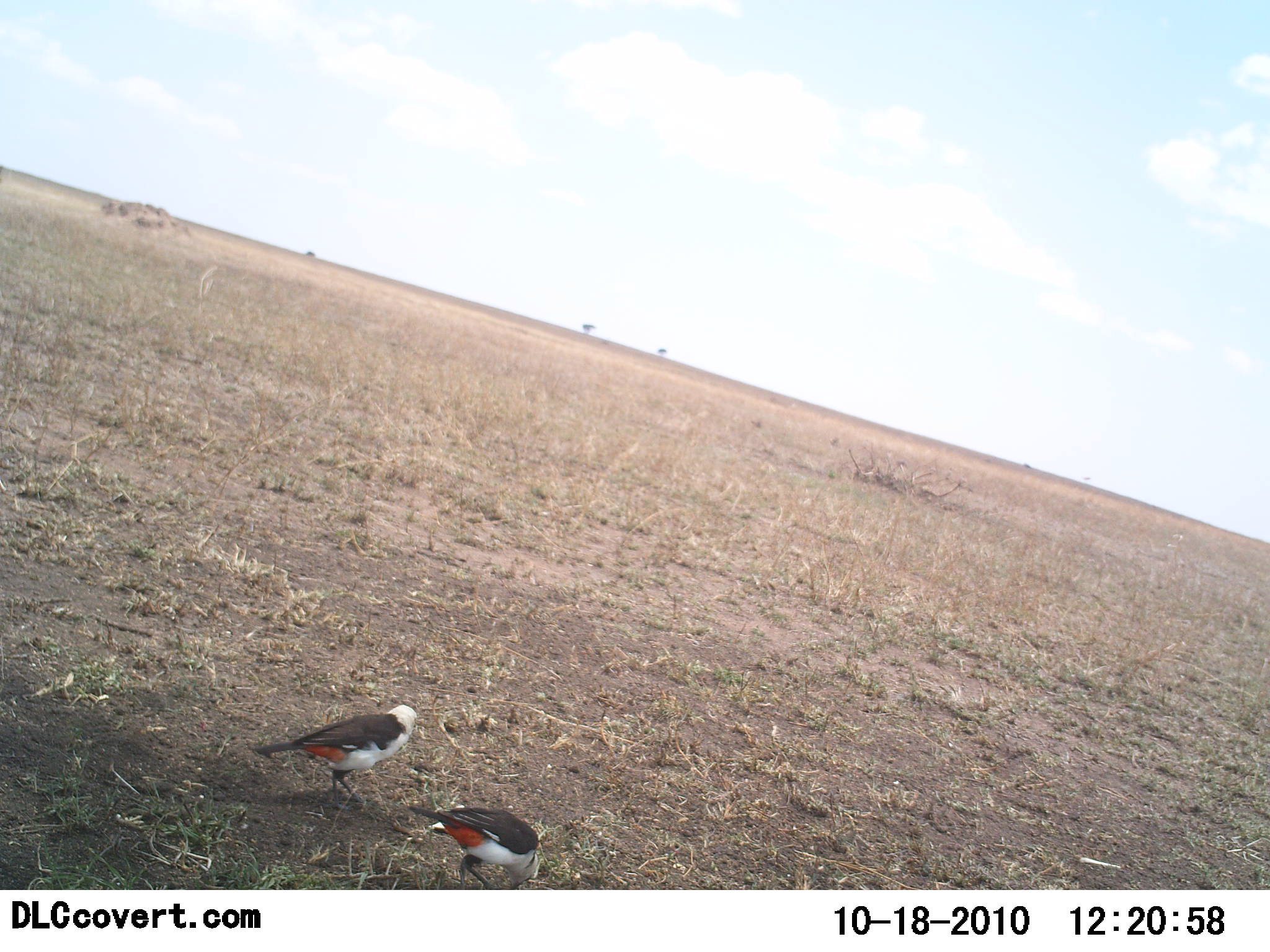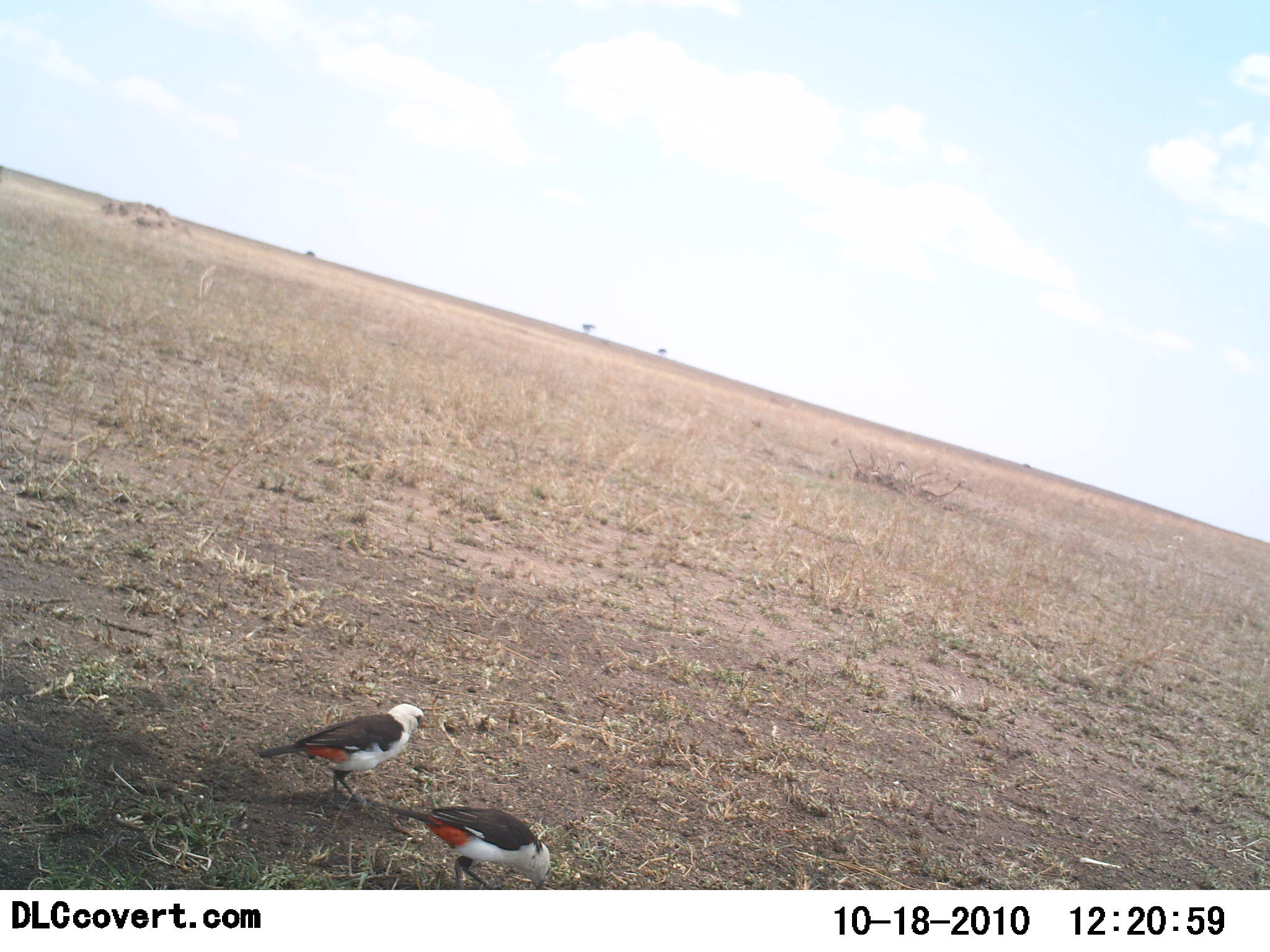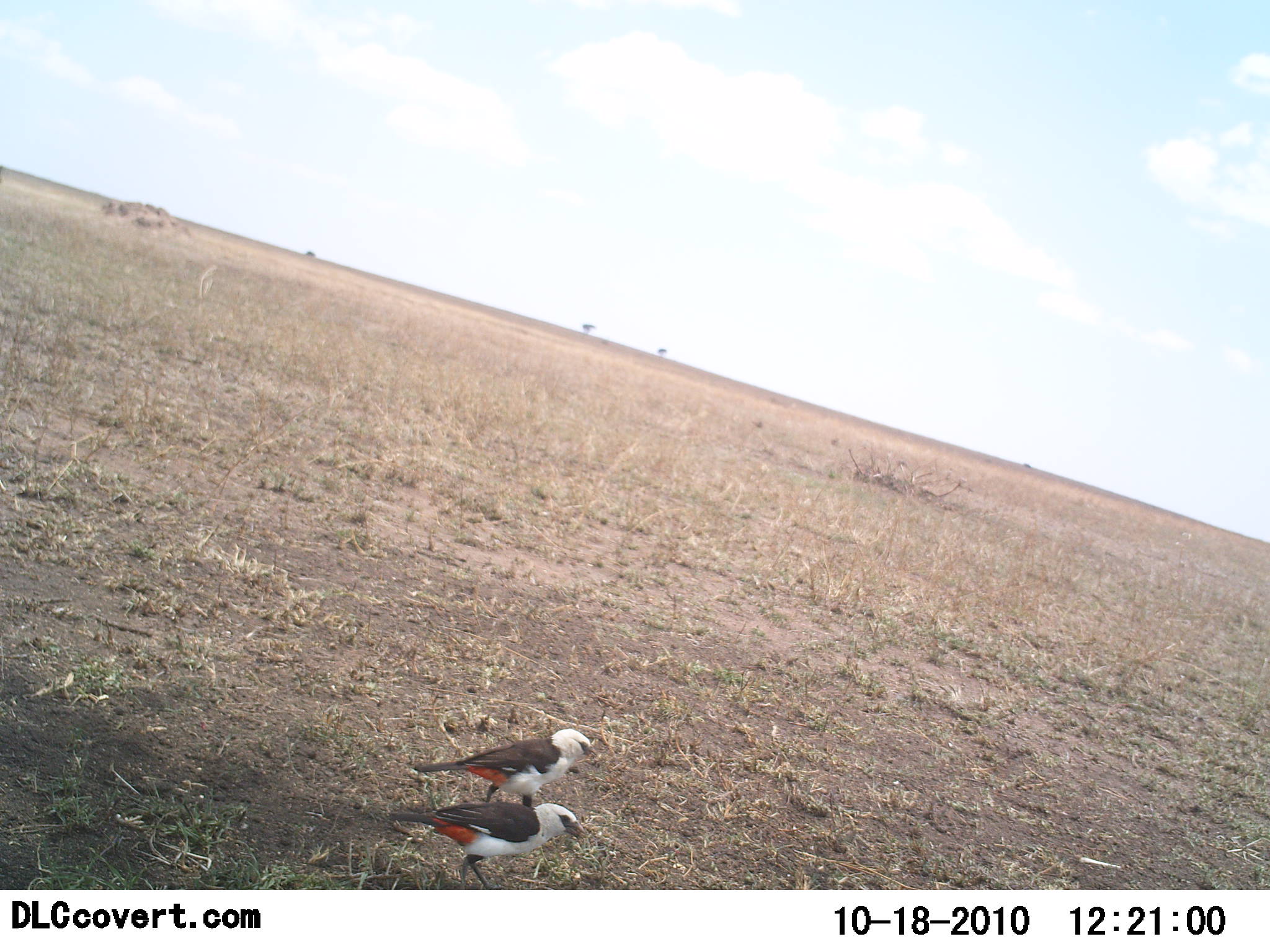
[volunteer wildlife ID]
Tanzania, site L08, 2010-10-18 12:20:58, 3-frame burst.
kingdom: Animalia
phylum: Chordata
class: Aves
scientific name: Aves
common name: bird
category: otherbird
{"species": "otherbird (bird) (Aves)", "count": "2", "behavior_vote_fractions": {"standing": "56%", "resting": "0%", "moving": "25%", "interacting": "0%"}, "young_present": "0%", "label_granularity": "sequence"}